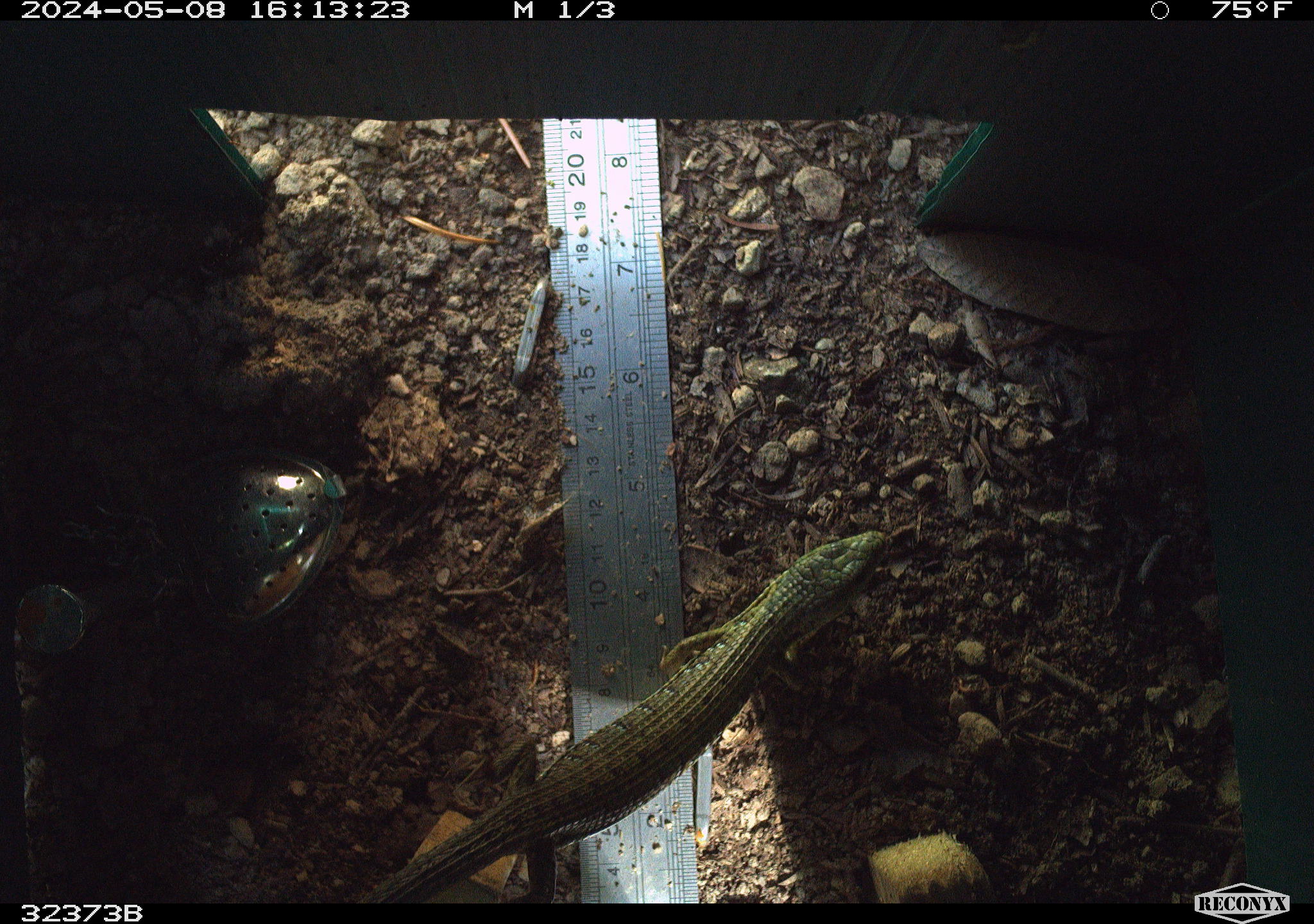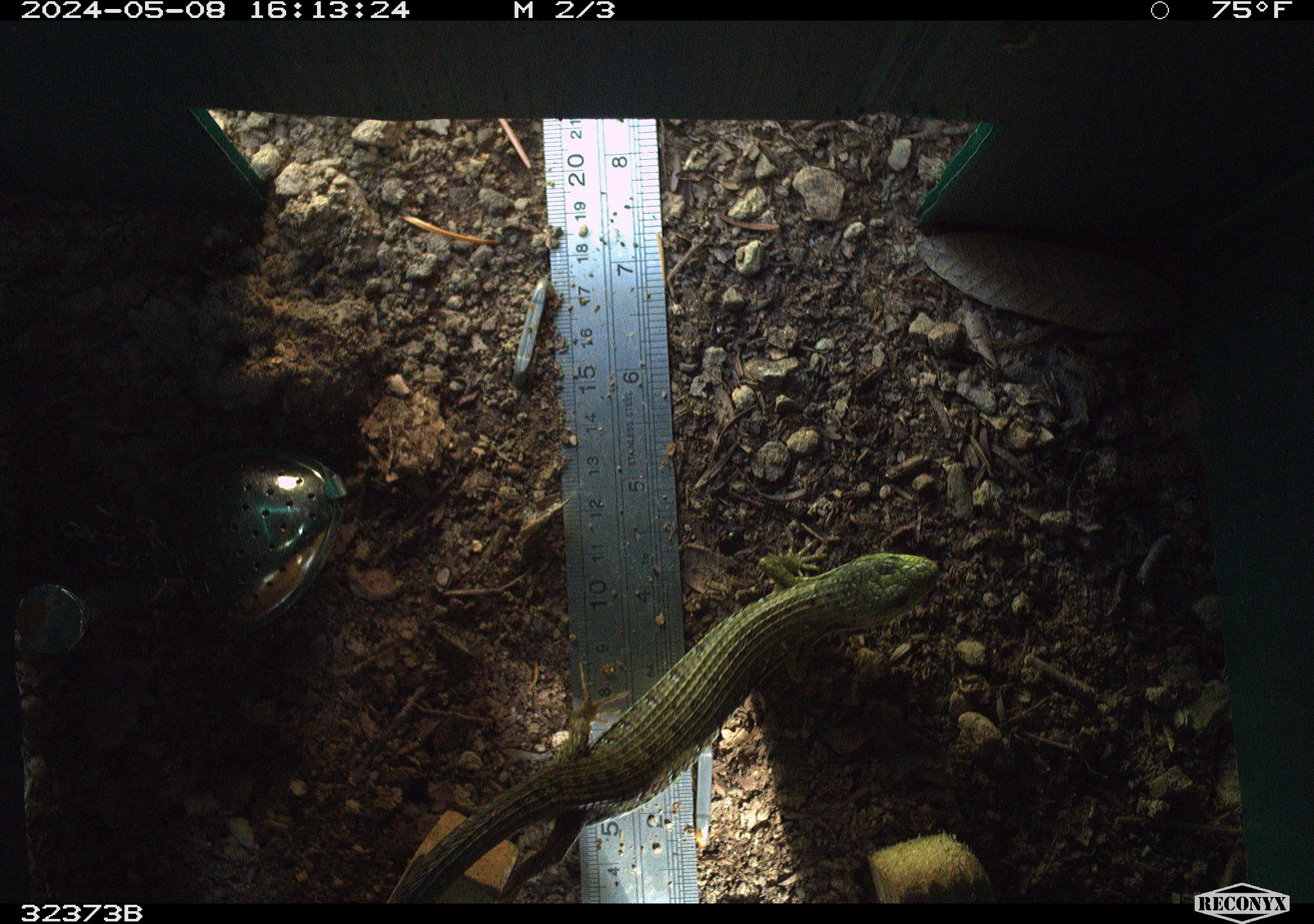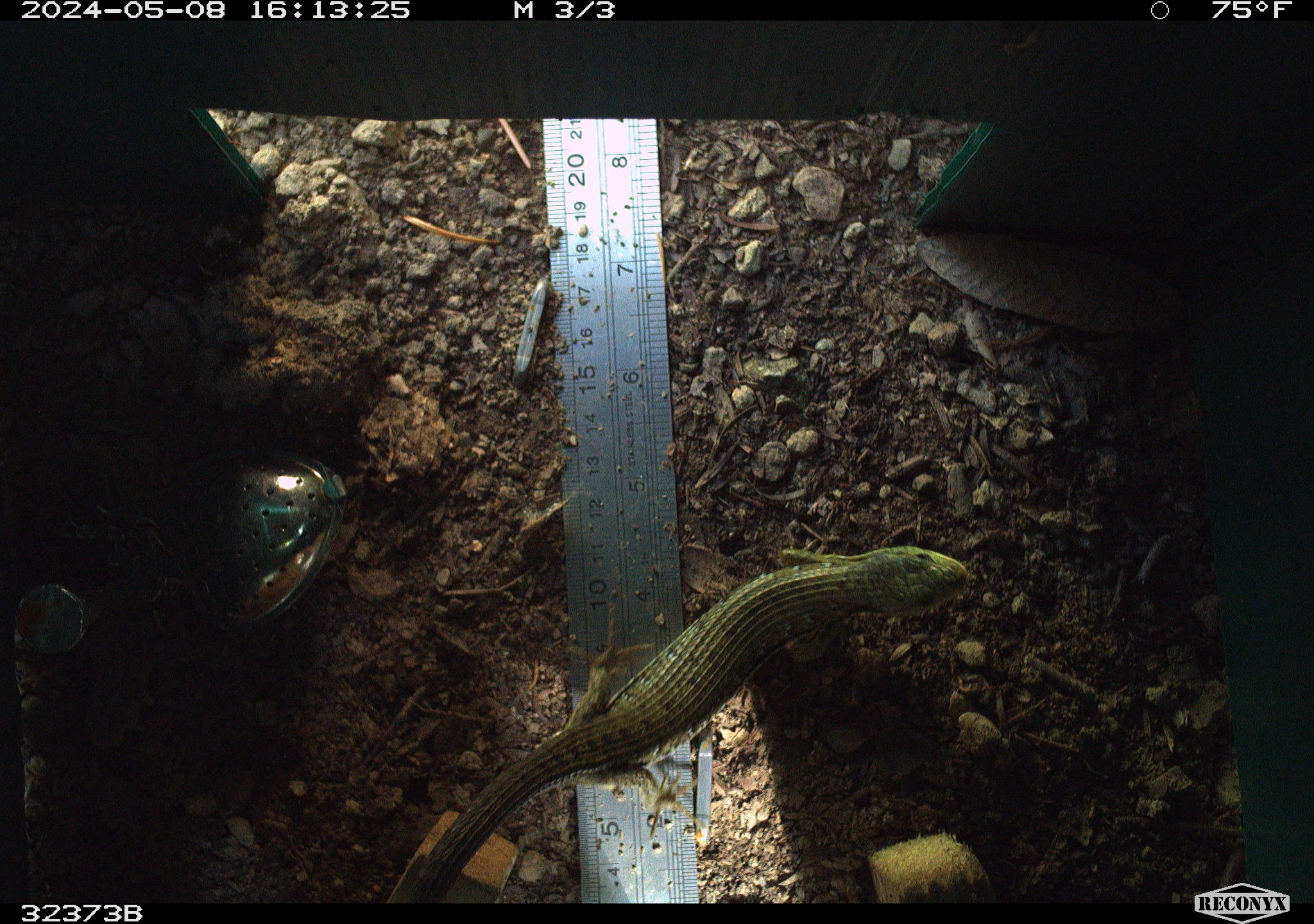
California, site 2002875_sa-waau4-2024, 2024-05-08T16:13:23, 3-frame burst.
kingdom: Animalia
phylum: Chordata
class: Reptilia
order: Squamata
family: Anguidae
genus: Elgaria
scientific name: Elgaria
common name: alligator lizards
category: elgaria species